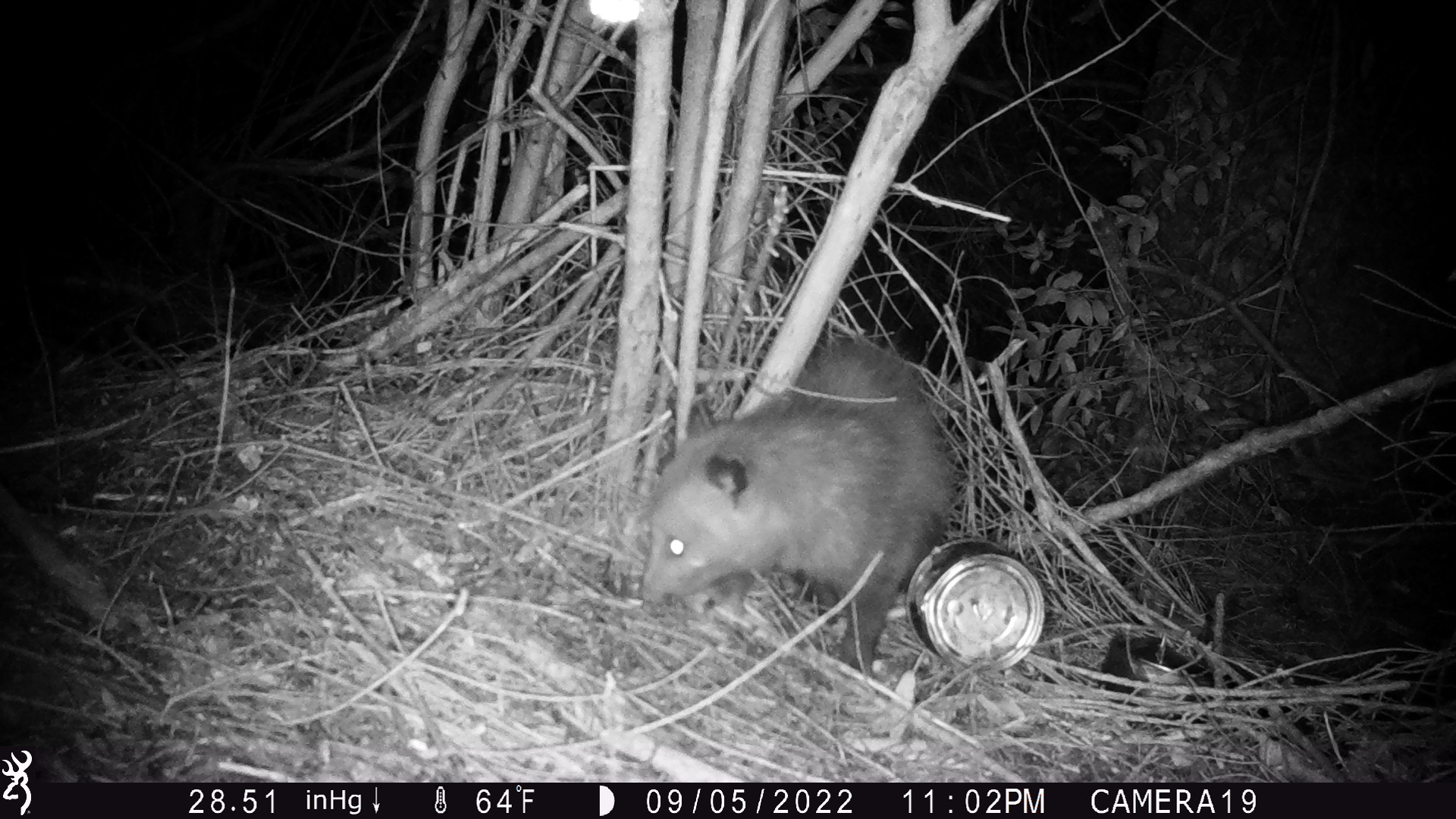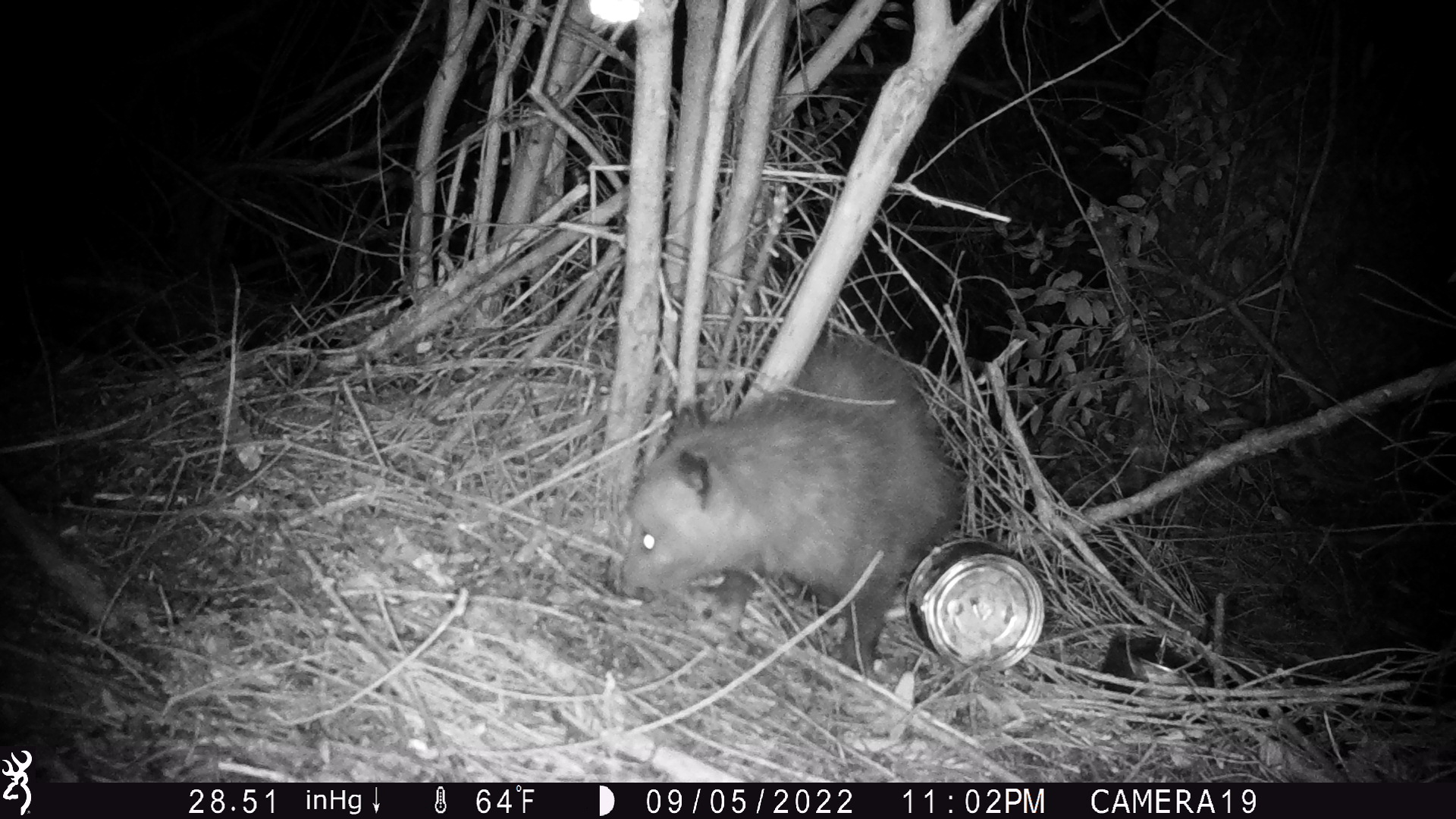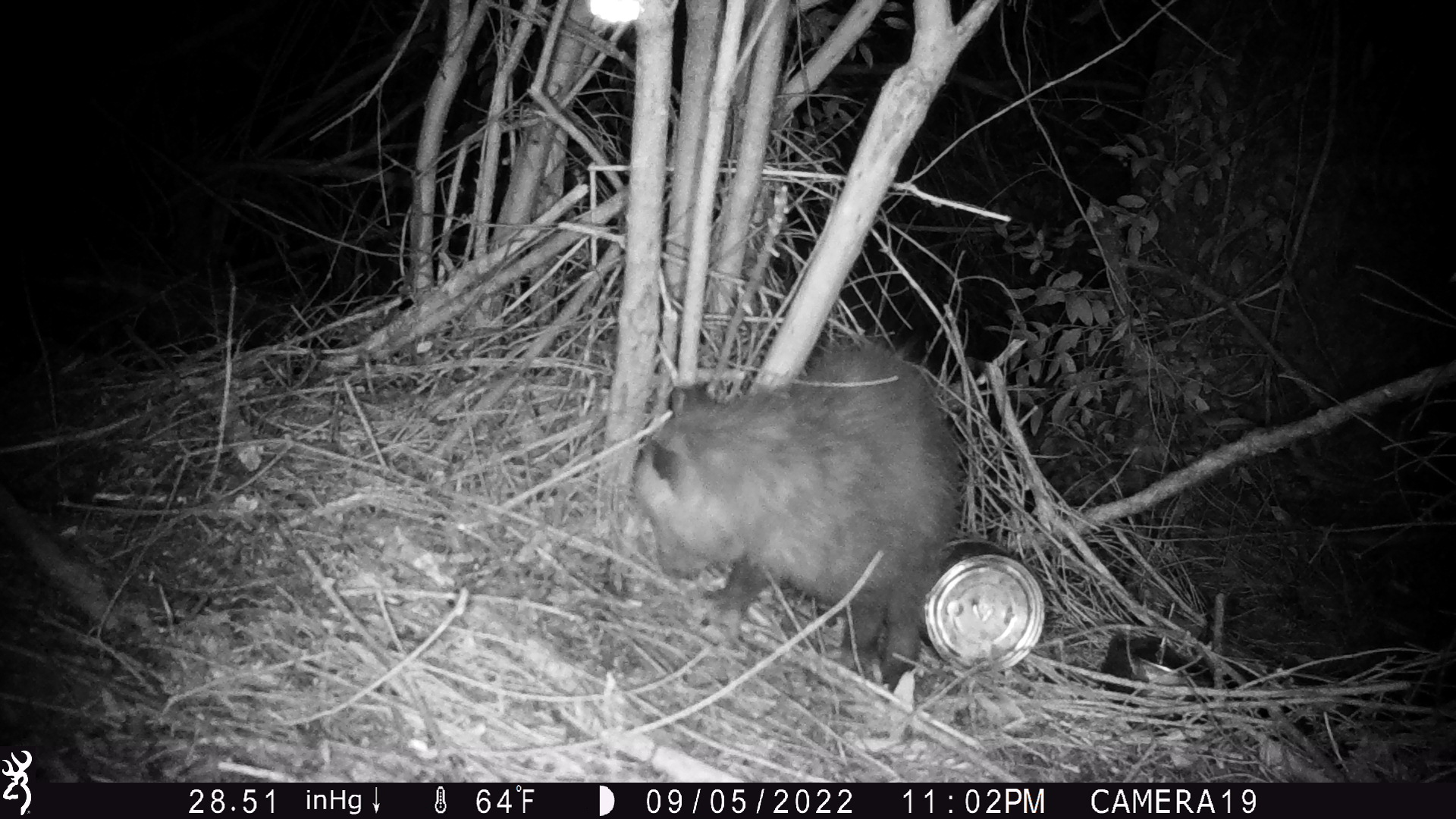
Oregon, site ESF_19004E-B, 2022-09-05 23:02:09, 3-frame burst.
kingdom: Animalia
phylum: Chordata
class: Mammalia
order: Didelphimorphia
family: Didelphidae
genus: Didelphis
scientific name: Didelphis virginiana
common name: virginia opossum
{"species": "virginia opossum (Didelphis virginiana)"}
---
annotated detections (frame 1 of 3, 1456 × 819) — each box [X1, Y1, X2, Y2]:
virginia opossum: [603, 310, 1003, 675]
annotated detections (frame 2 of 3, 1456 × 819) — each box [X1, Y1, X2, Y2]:
virginia opossum: [582, 309, 997, 714]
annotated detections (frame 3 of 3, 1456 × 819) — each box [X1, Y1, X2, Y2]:
virginia opossum: [610, 316, 1008, 701]